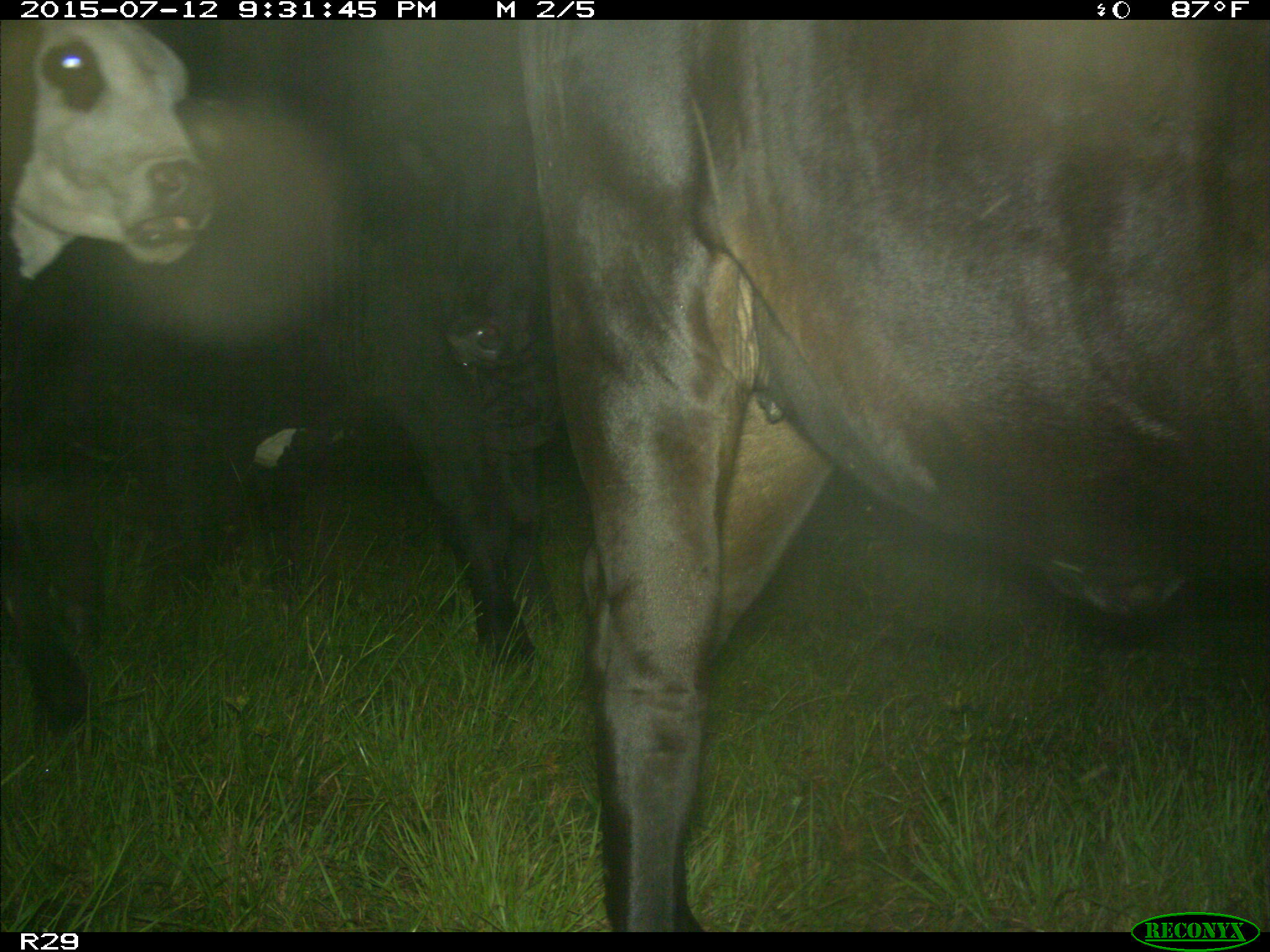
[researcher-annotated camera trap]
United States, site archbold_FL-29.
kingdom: Animalia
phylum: Chordata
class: Mammalia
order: Artiodactyla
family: Bovidae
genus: Bos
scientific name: Bos taurus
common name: domestic cow